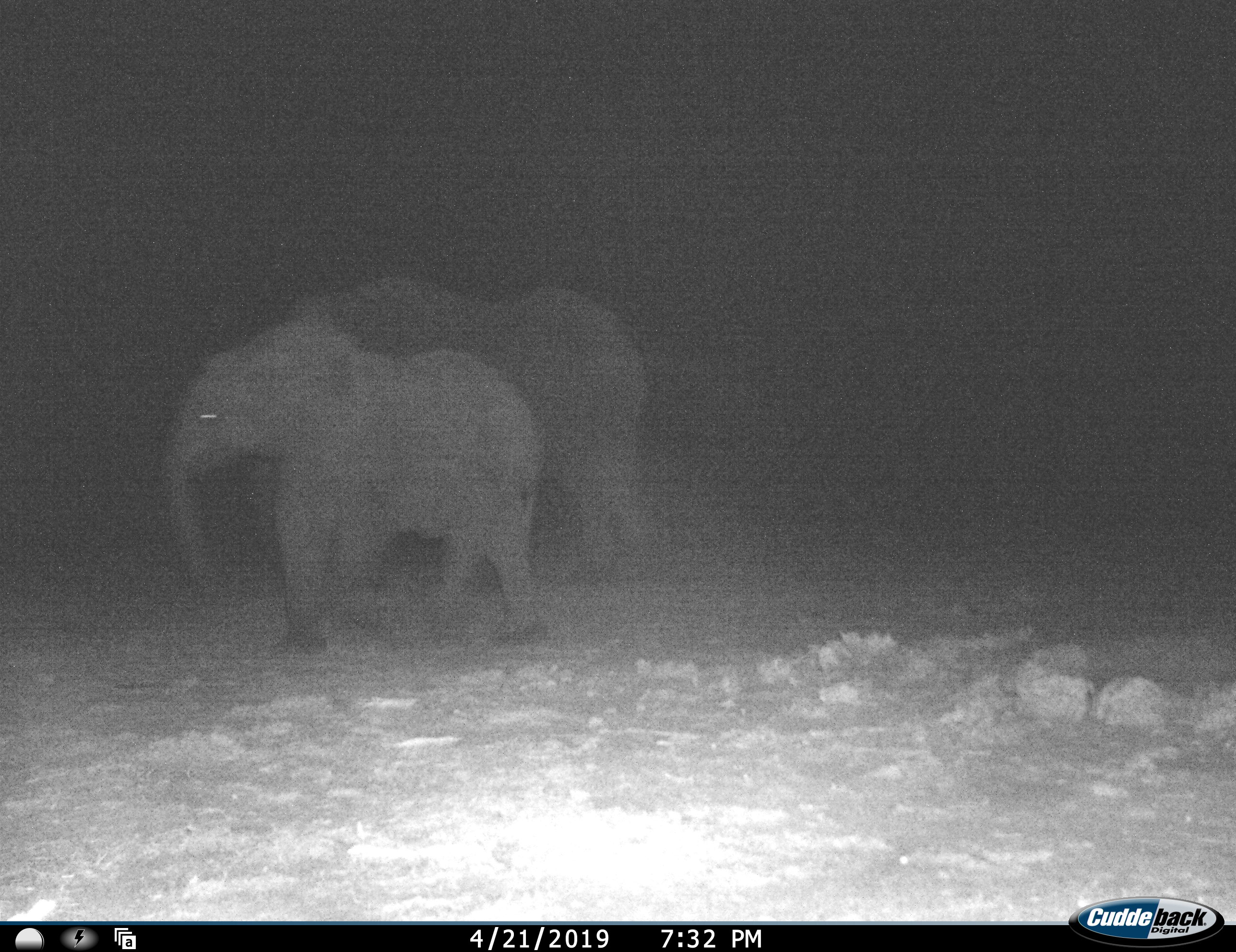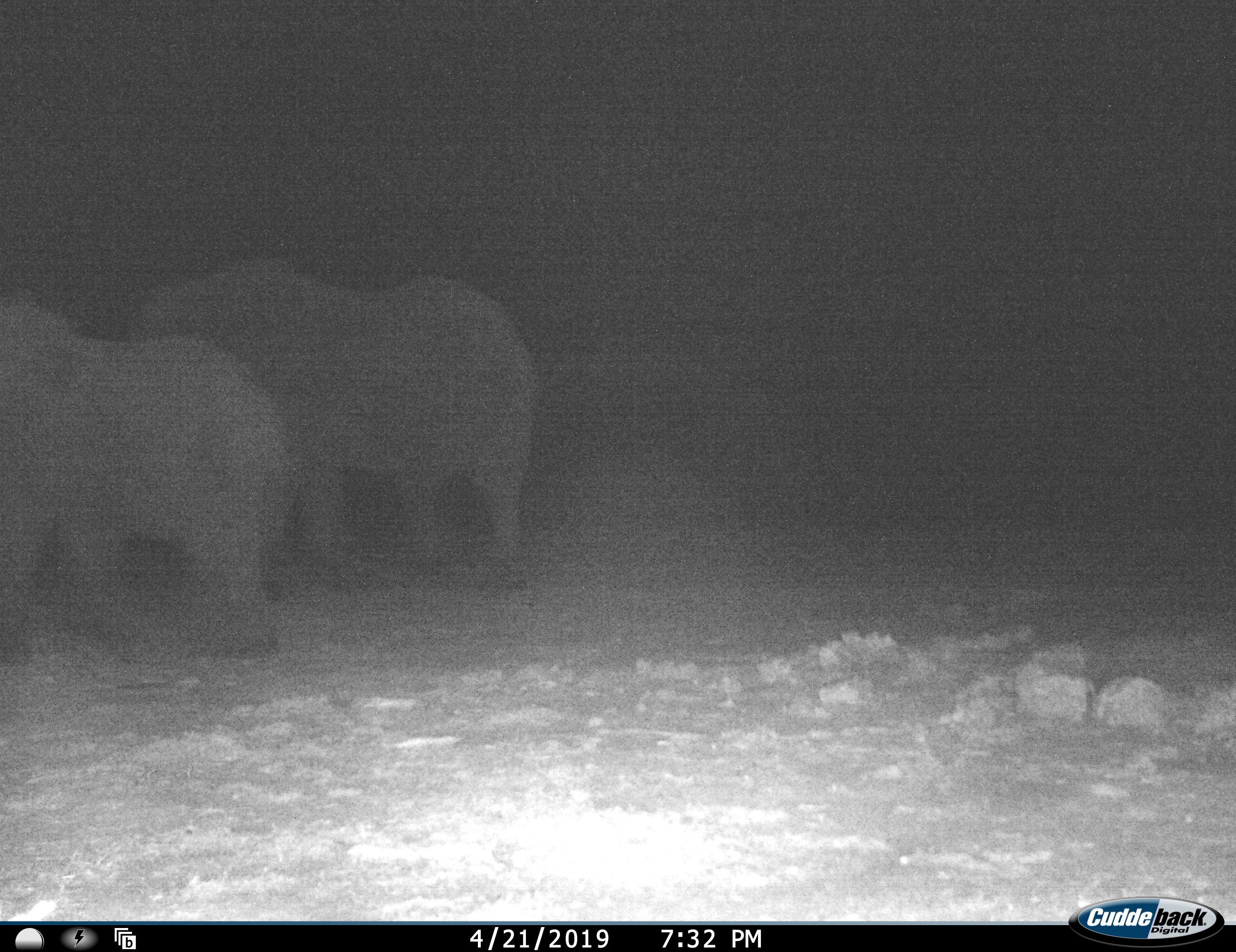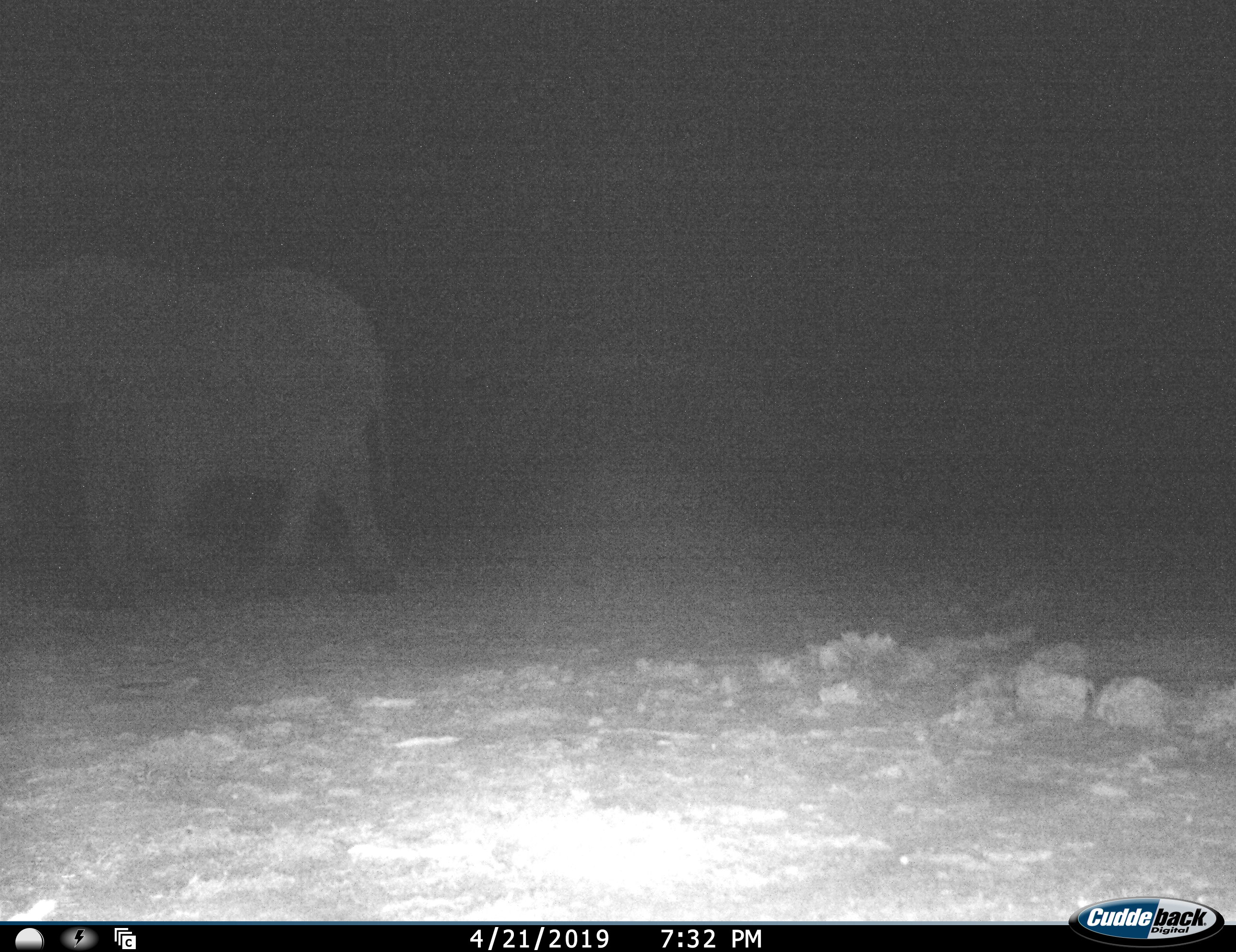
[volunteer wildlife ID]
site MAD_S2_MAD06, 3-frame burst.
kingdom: Animalia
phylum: Chordata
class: Mammalia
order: Proboscidea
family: Elephantidae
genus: Loxodonta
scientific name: Loxodonta africana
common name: african bush elephant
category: elephant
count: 2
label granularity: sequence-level